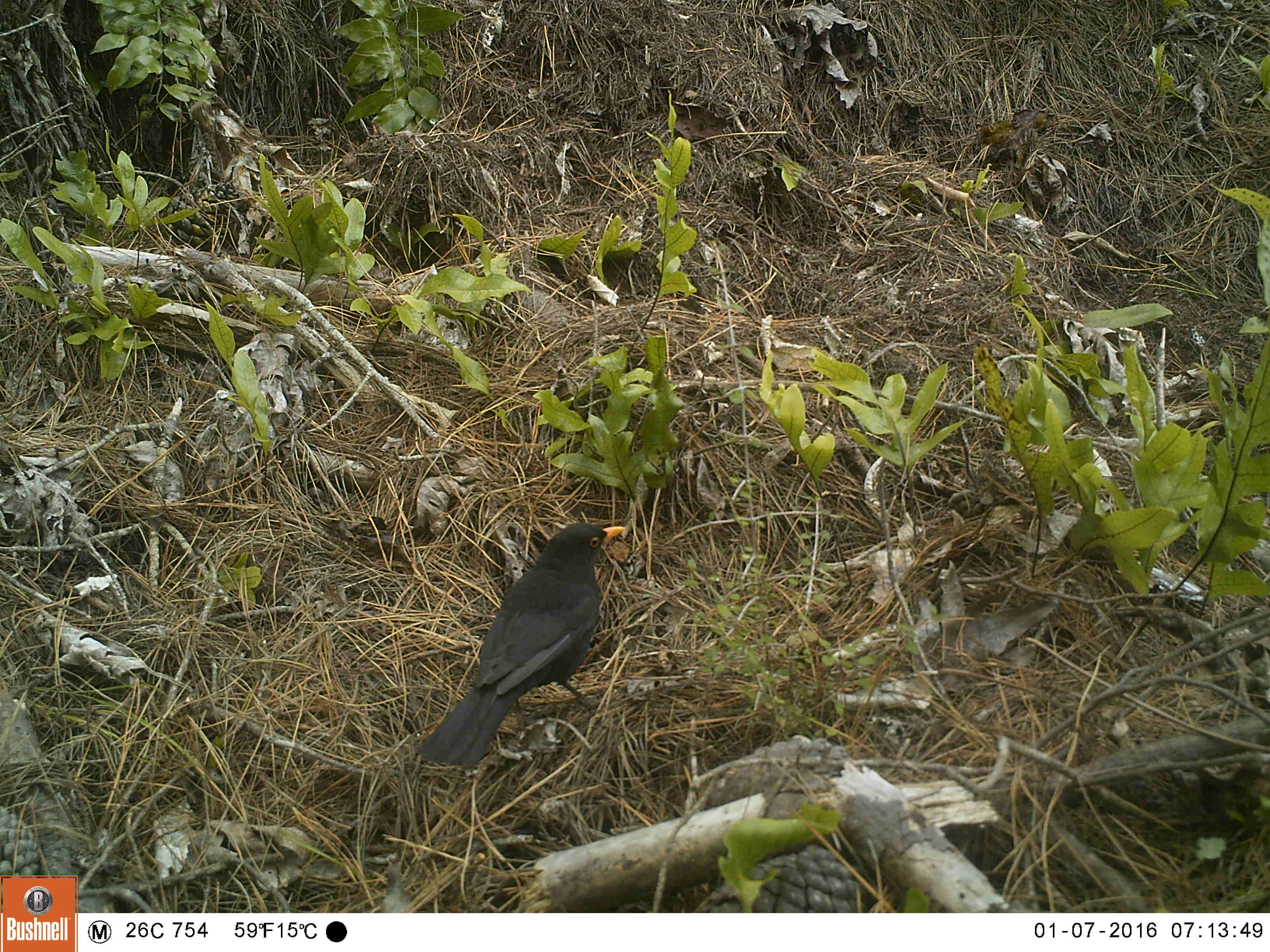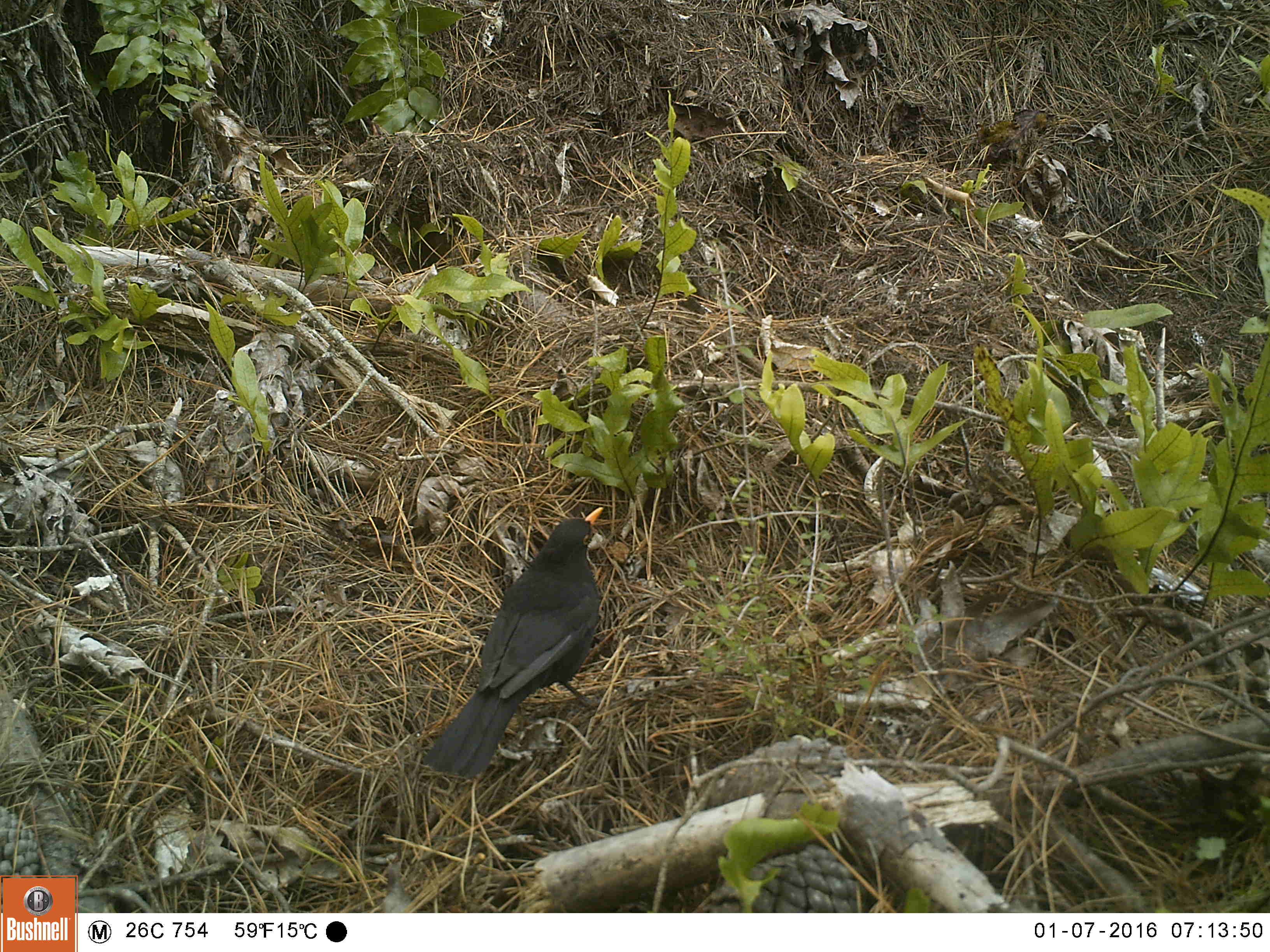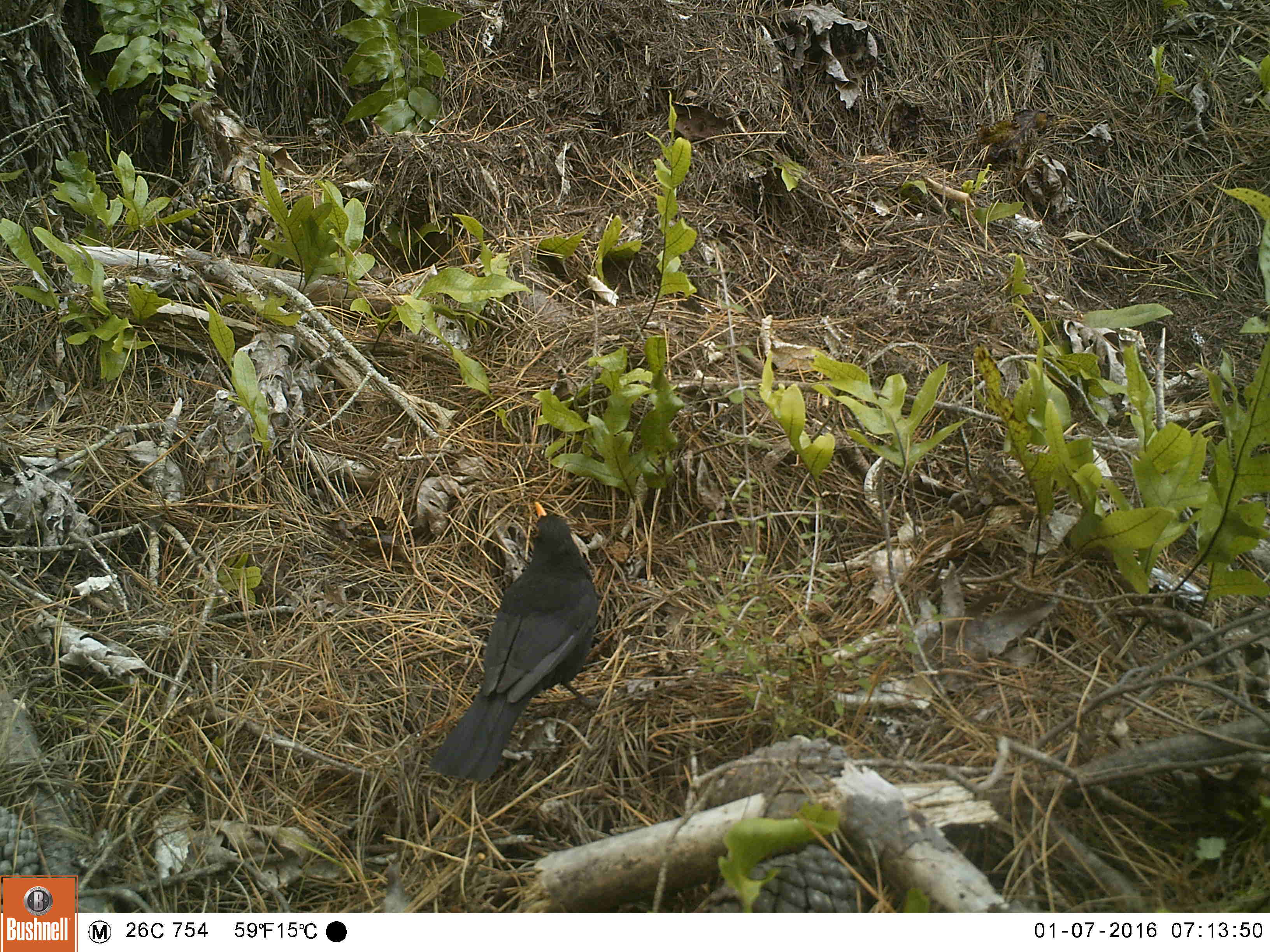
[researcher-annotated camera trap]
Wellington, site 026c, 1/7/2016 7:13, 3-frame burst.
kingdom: Animalia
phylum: Chordata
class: Aves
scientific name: Aves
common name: bird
Bird (Aves).